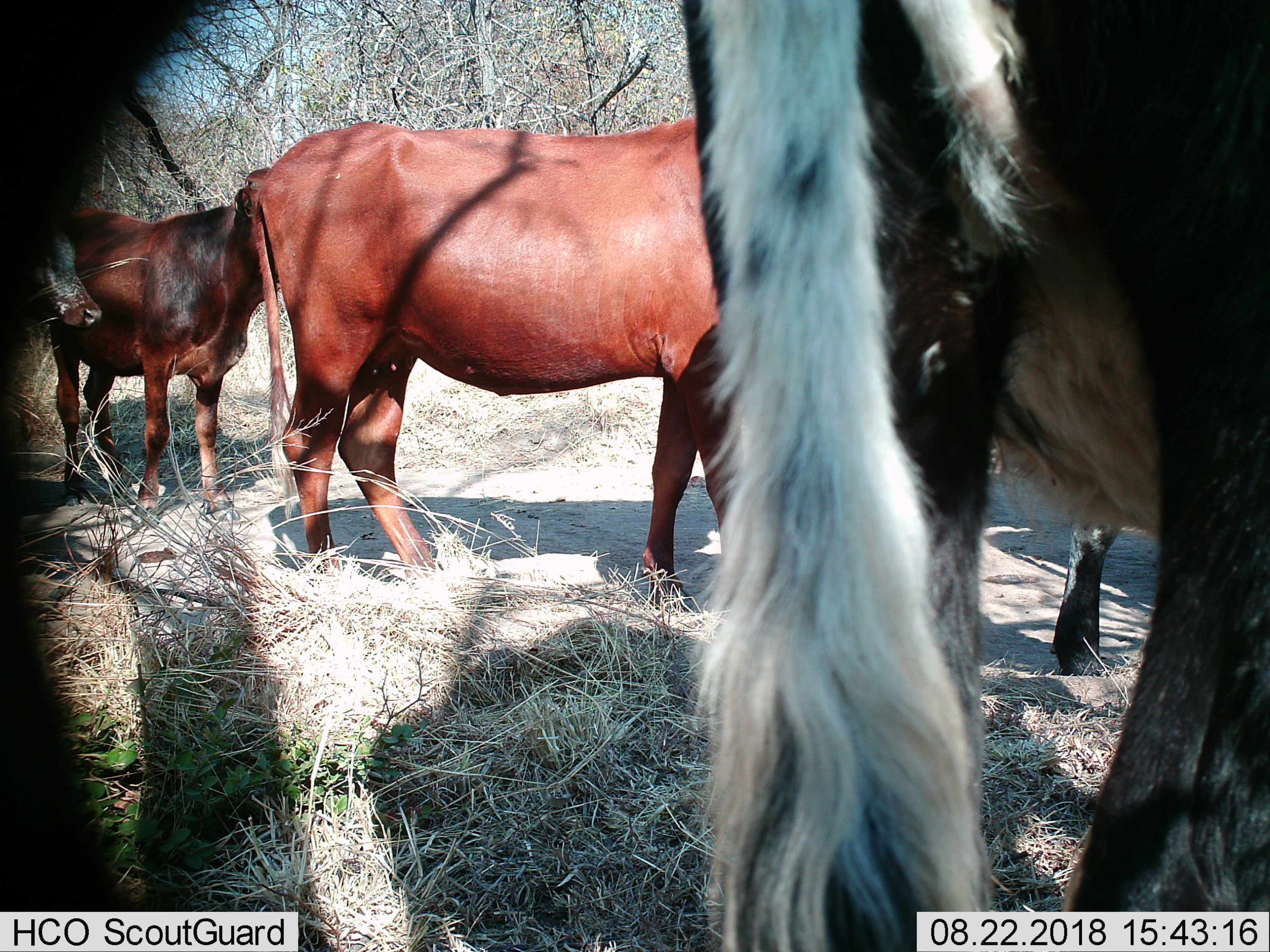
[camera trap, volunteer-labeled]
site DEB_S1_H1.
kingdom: Animalia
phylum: Chordata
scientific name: Vertebrata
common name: domestic animal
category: domesticanimal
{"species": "domesticanimal (domestic animal) (Vertebrata)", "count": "5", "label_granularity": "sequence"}